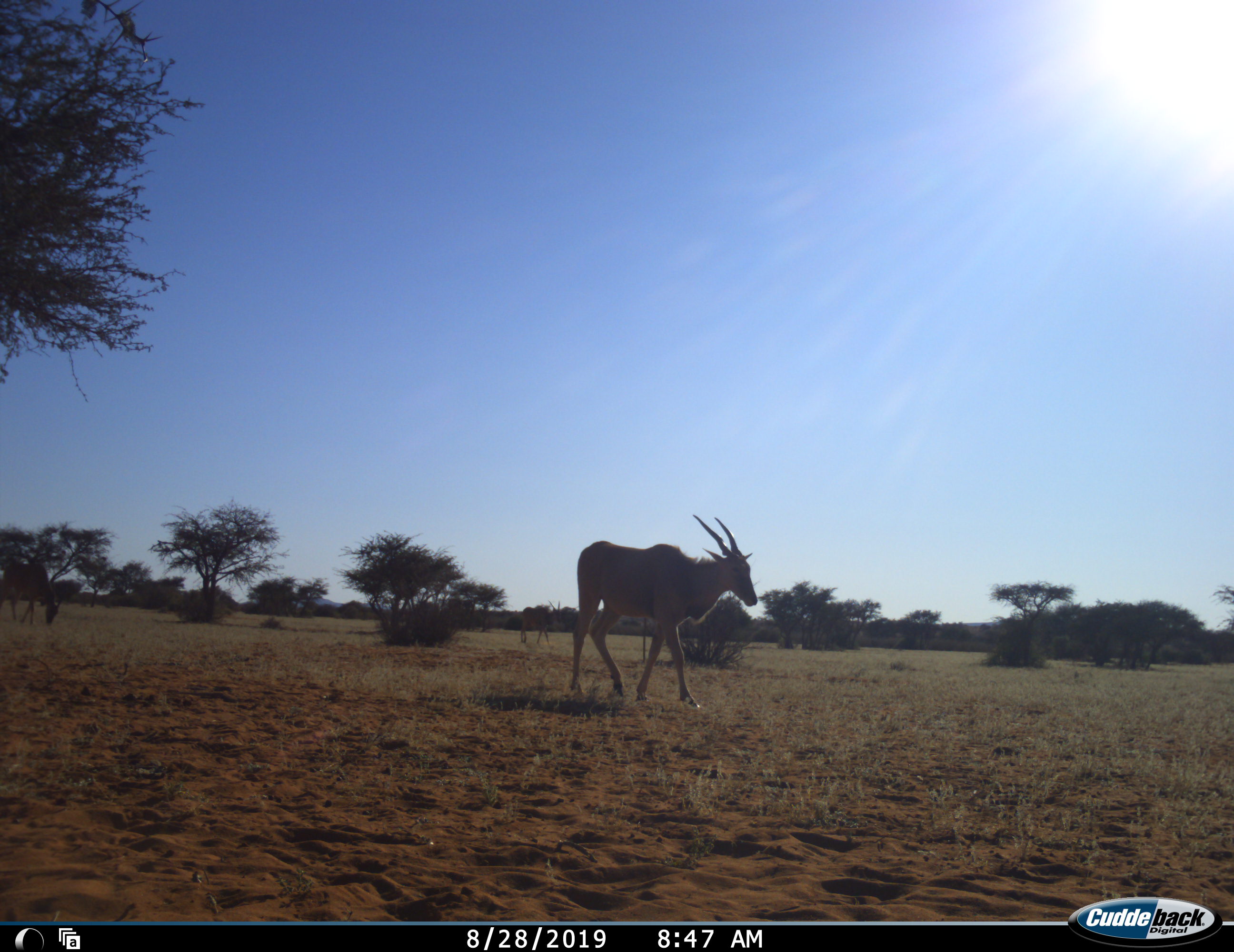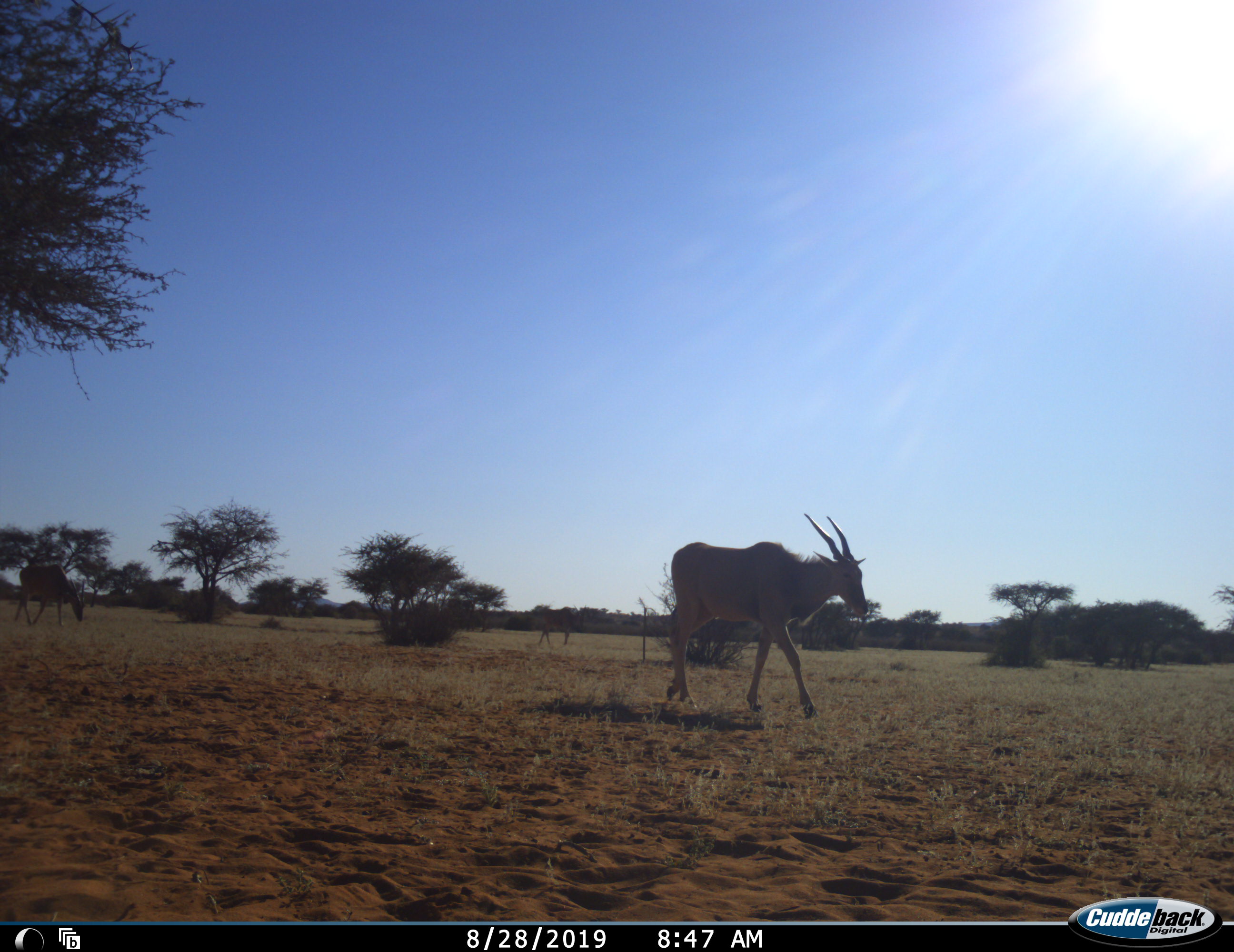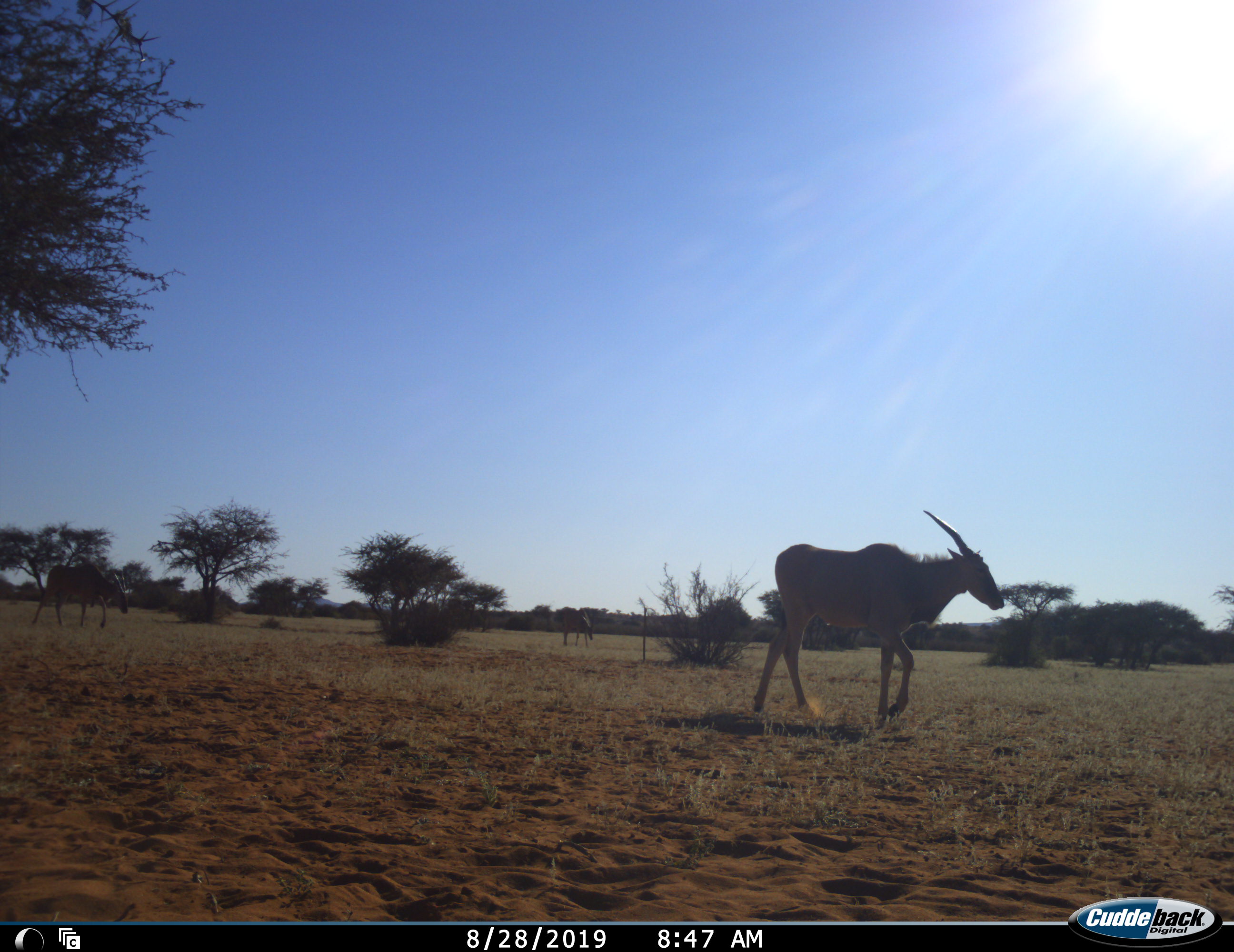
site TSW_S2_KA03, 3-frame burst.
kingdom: Animalia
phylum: Chordata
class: Mammalia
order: Artiodactyla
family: Bovidae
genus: Tragelaphus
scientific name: Tragelaphus oryx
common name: eland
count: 3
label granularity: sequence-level